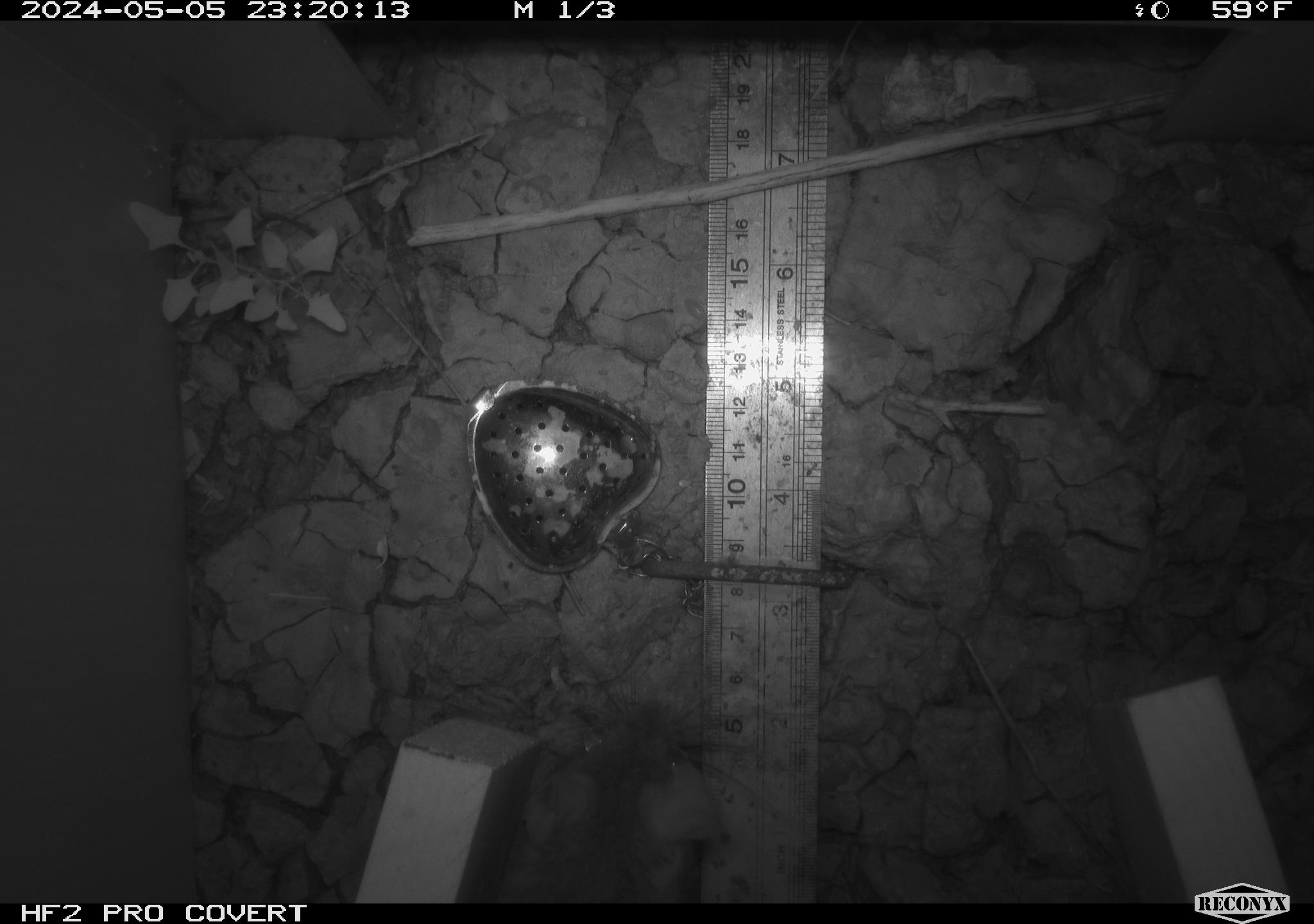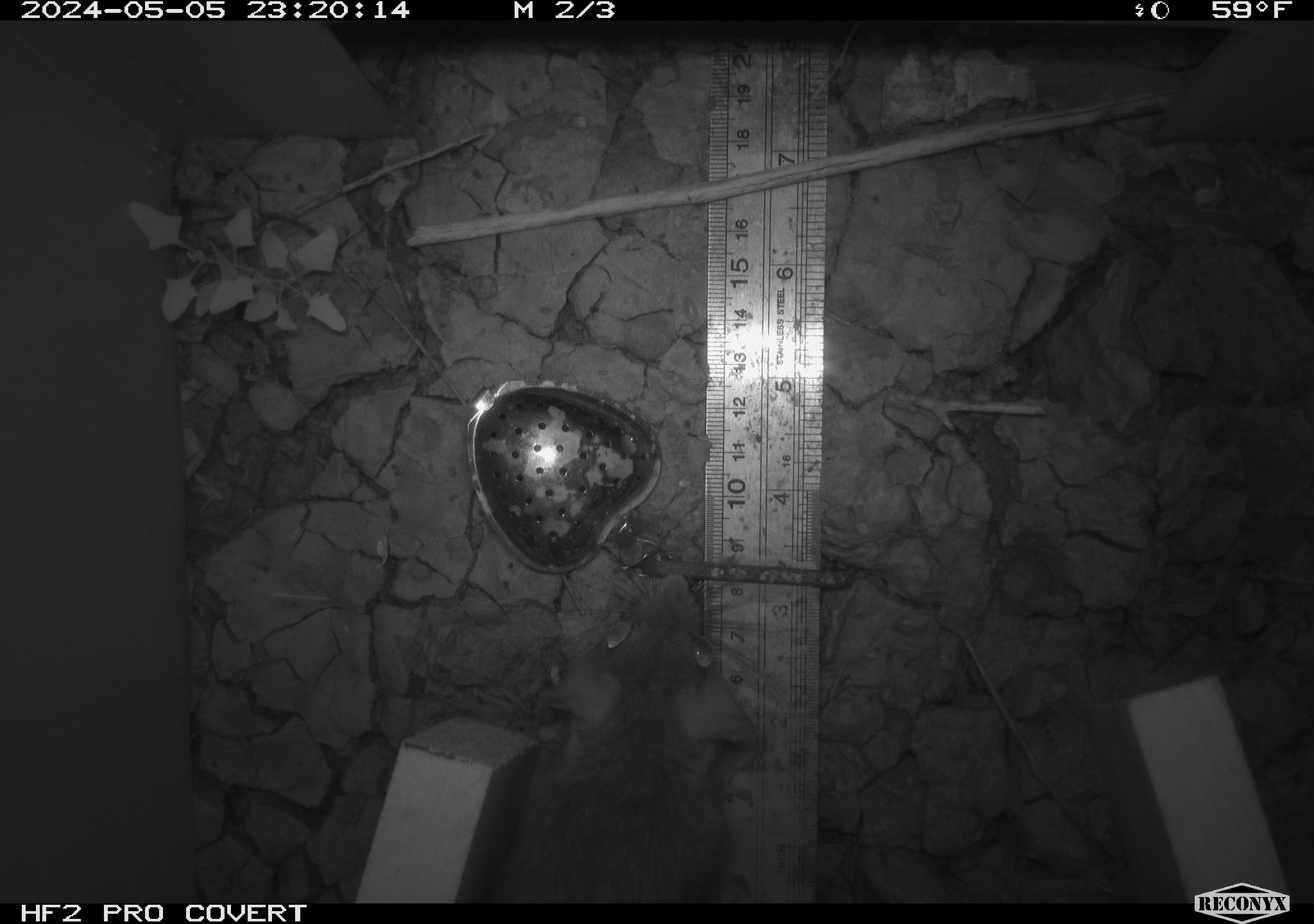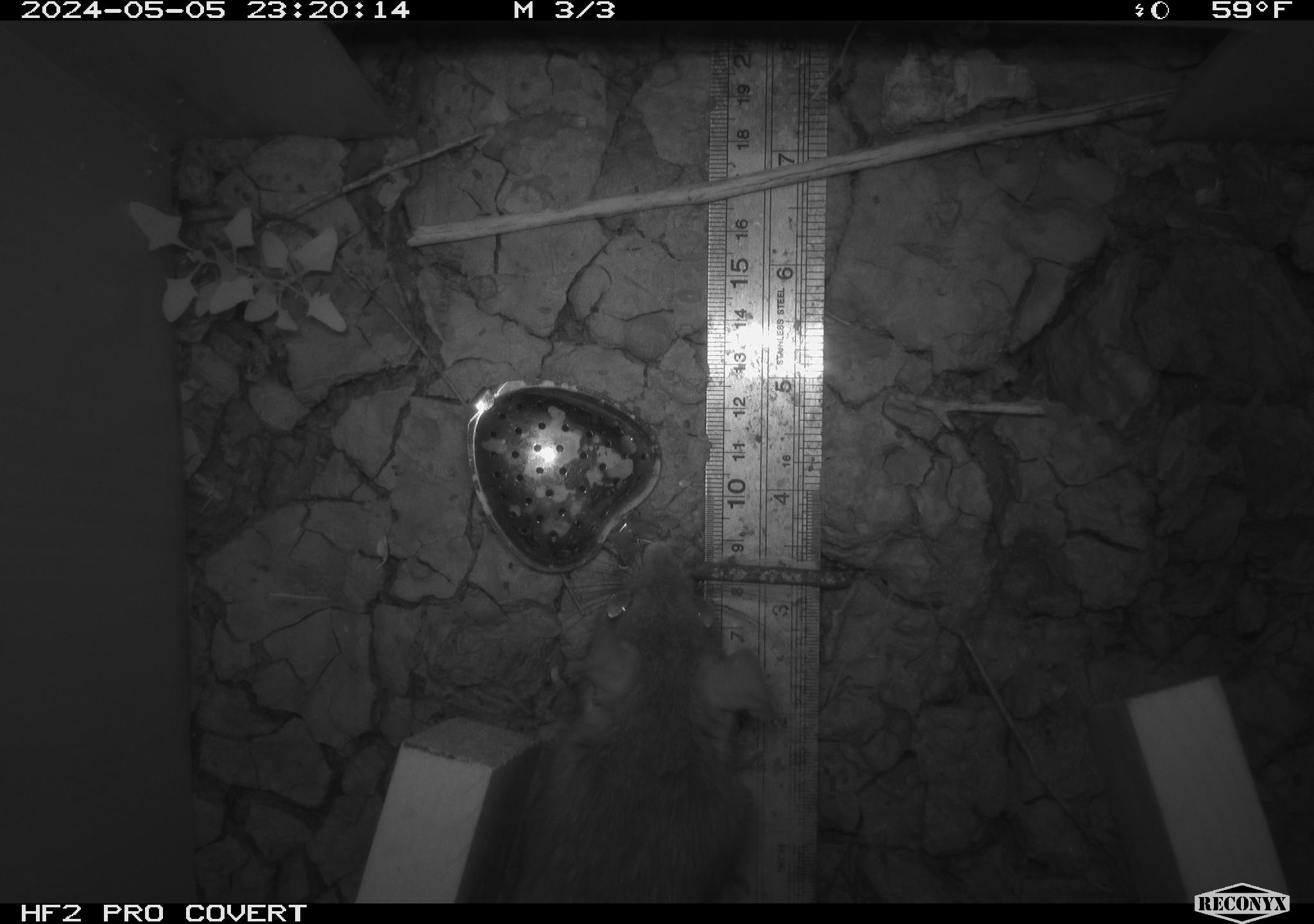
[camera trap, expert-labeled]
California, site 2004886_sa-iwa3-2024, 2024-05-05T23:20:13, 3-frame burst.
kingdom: Animalia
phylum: Chordata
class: Mammalia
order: Rodentia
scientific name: Rodentia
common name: woodrat or rat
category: woodrat or rat species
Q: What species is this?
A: Woodrat or rat species (woodrat or rat) (Rodentia).